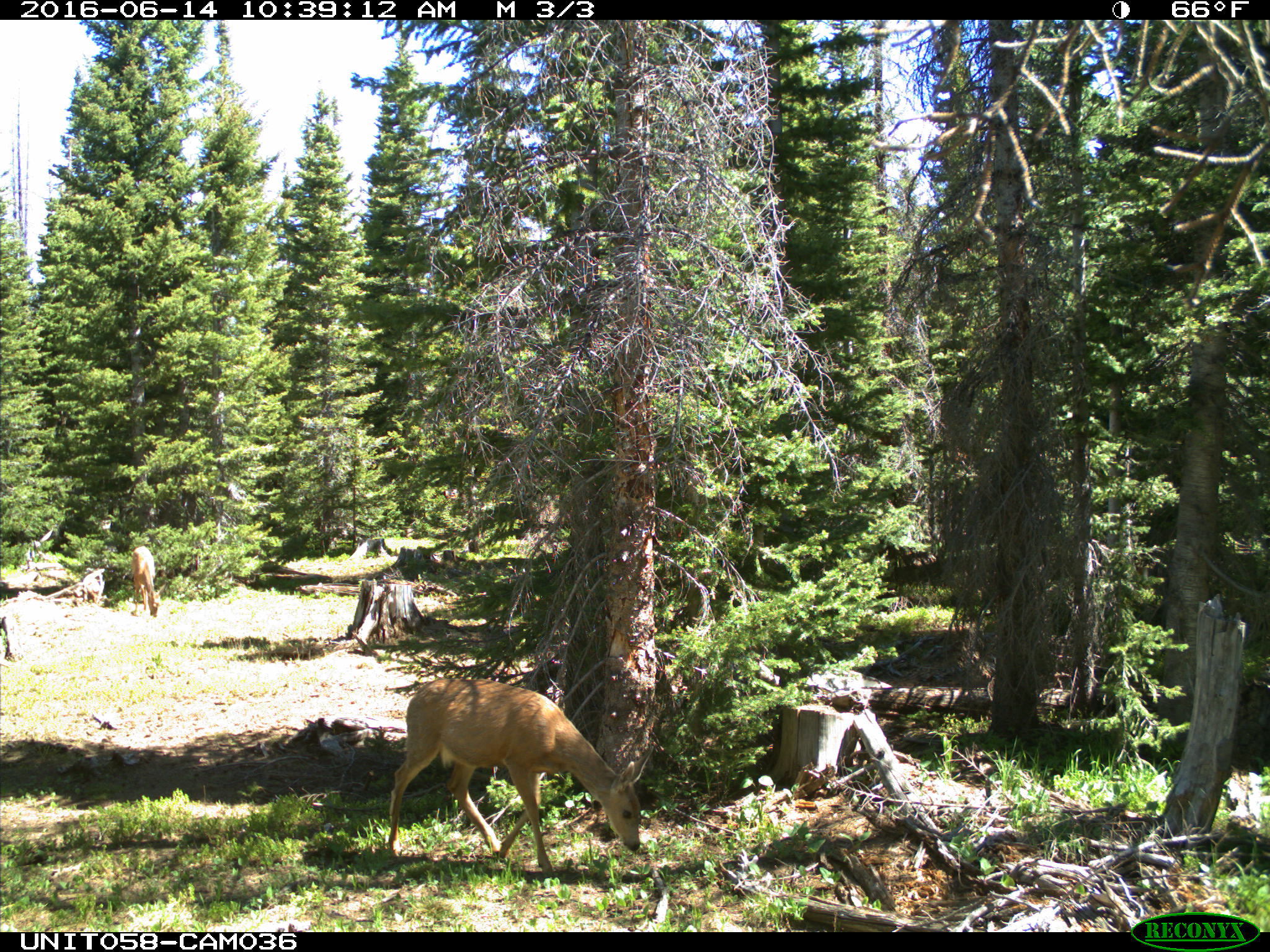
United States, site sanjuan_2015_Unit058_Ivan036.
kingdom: Animalia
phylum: Chordata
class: Mammalia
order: Artiodactyla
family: Cervidae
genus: Odocoileus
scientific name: Odocoileus hemionus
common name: mule deer